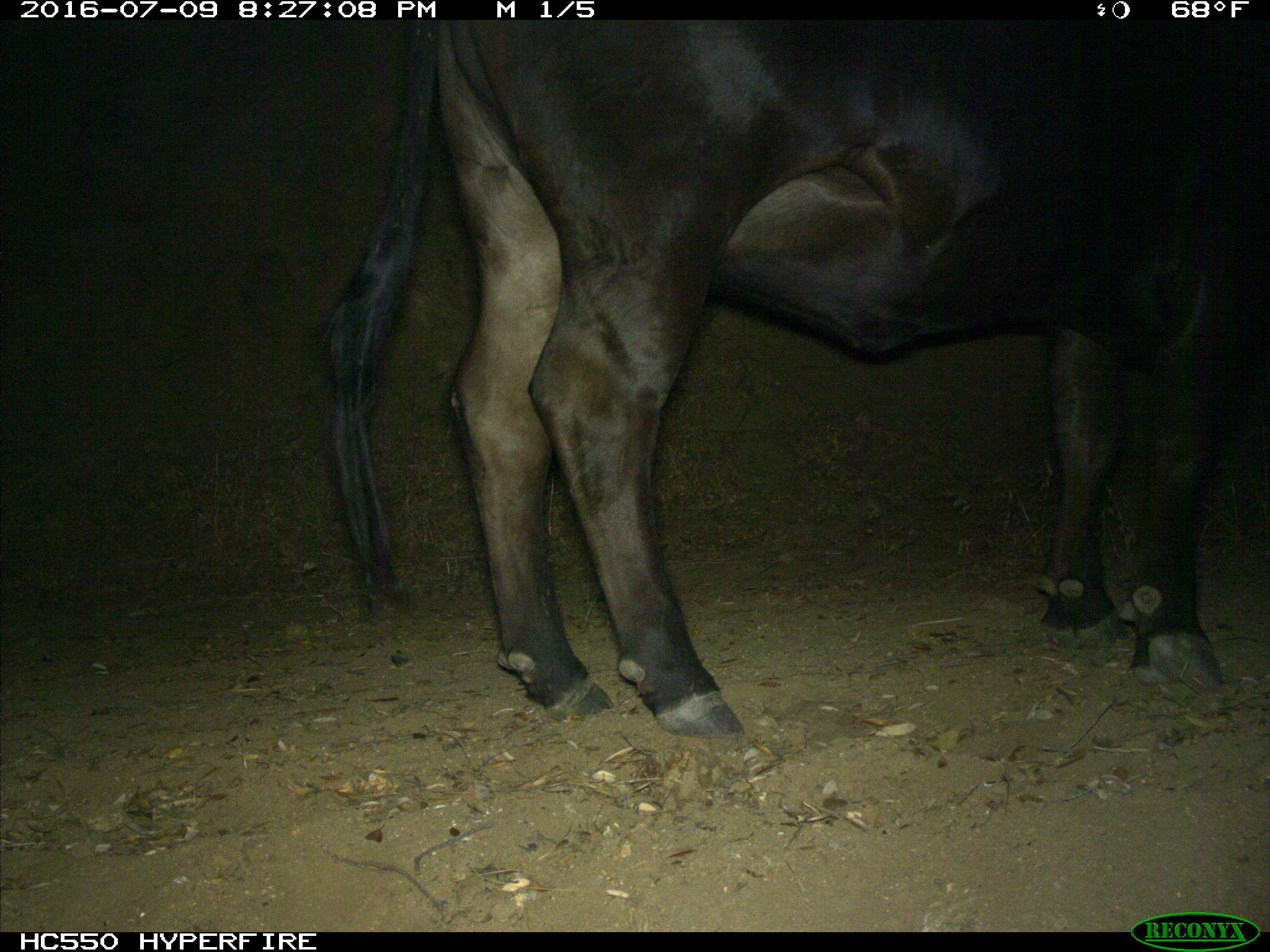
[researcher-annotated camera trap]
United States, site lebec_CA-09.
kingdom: Animalia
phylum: Chordata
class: Mammalia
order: Artiodactyla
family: Bovidae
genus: Bos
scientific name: Bos taurus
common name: domestic cow